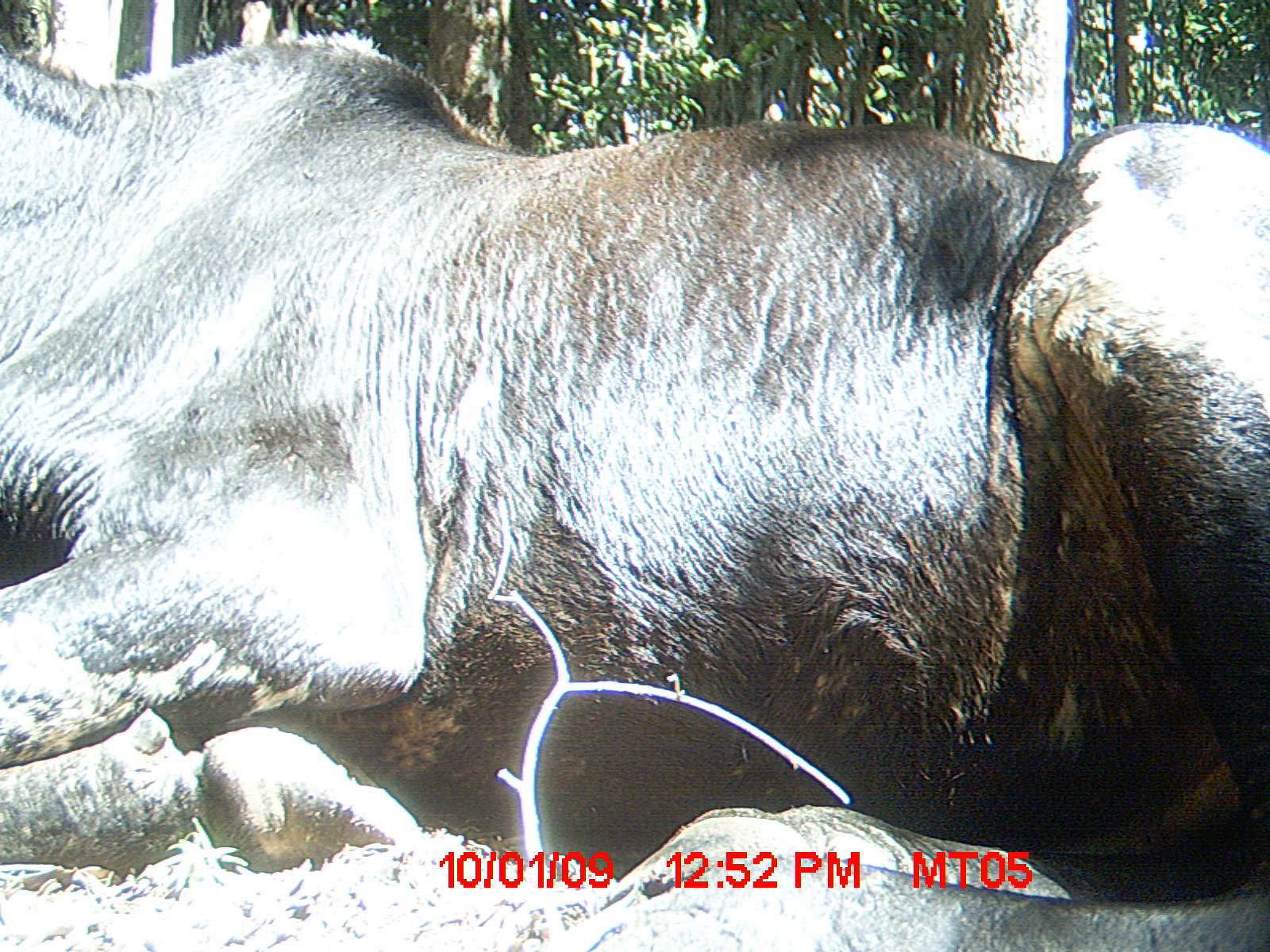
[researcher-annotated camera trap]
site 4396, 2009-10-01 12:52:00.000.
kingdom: Animalia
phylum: Chordata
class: Mammalia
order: Artiodactyla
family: Bovidae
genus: Bos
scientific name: Bos taurus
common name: domestic cattle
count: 3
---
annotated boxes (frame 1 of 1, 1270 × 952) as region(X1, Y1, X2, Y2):
bos taurus: region(2, 25, 1270, 949)